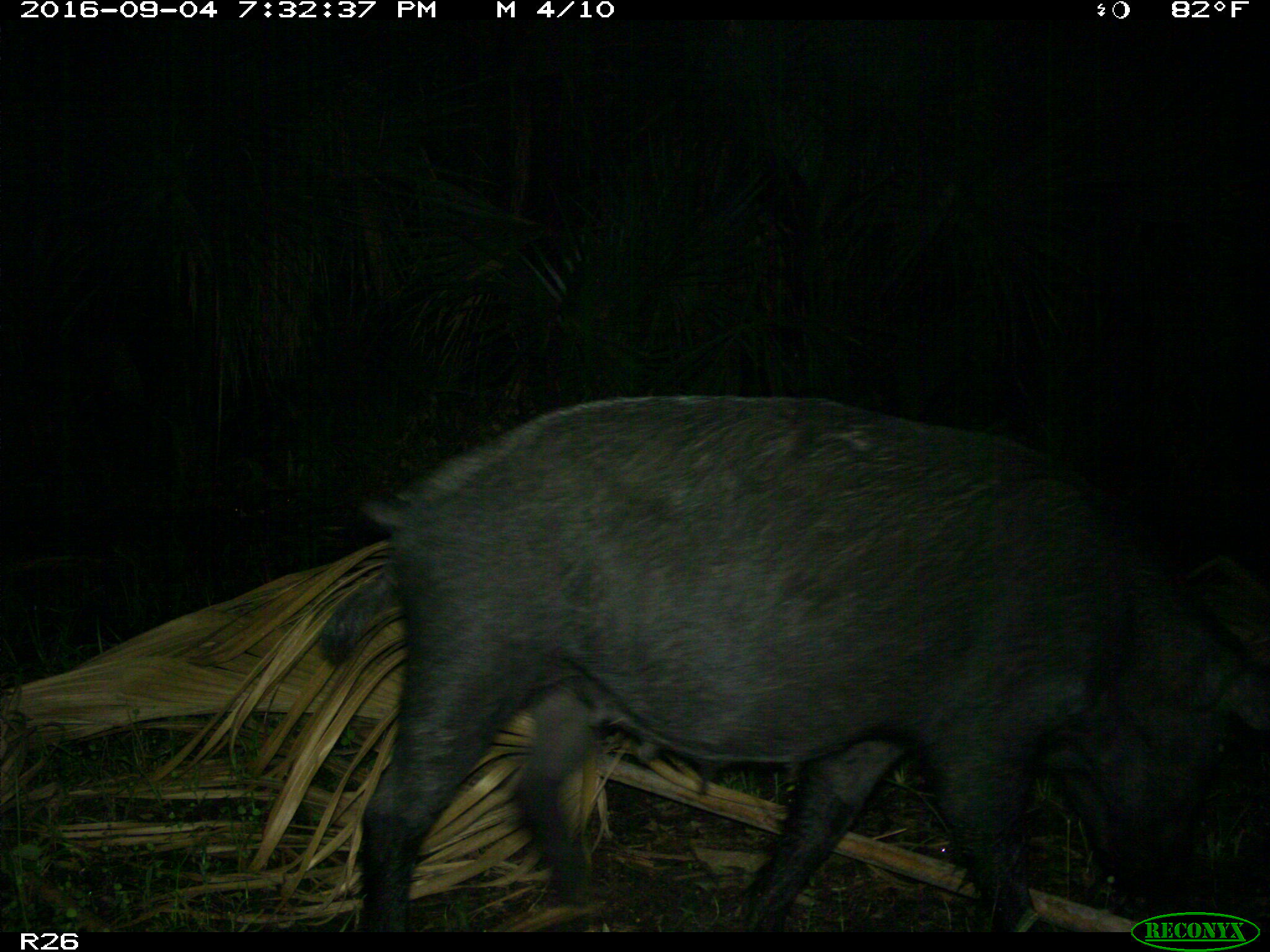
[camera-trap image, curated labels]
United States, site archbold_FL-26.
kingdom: Animalia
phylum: Chordata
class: Mammalia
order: Artiodactyla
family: Suidae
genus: Sus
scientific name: Sus scrofa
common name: wild boar